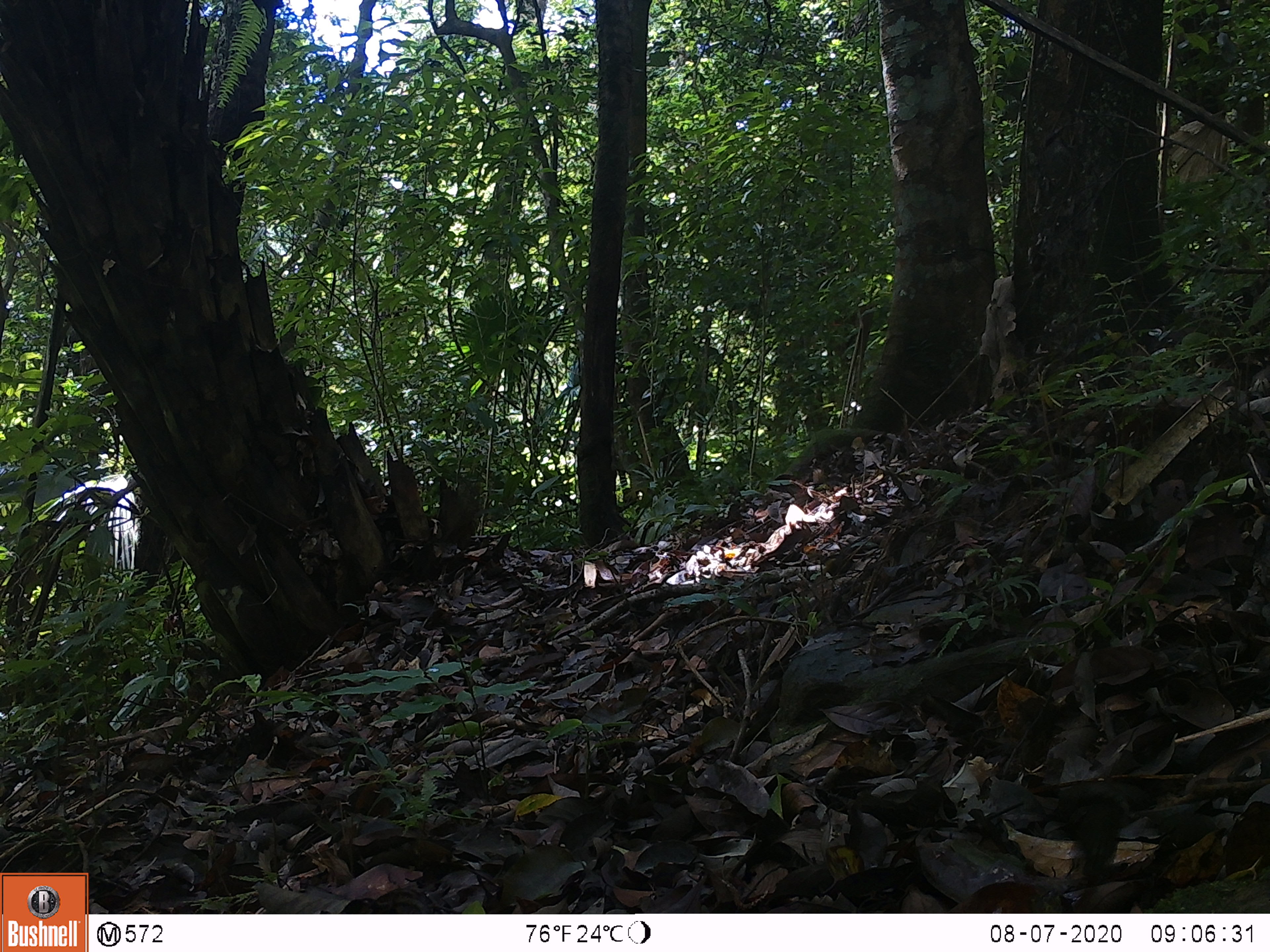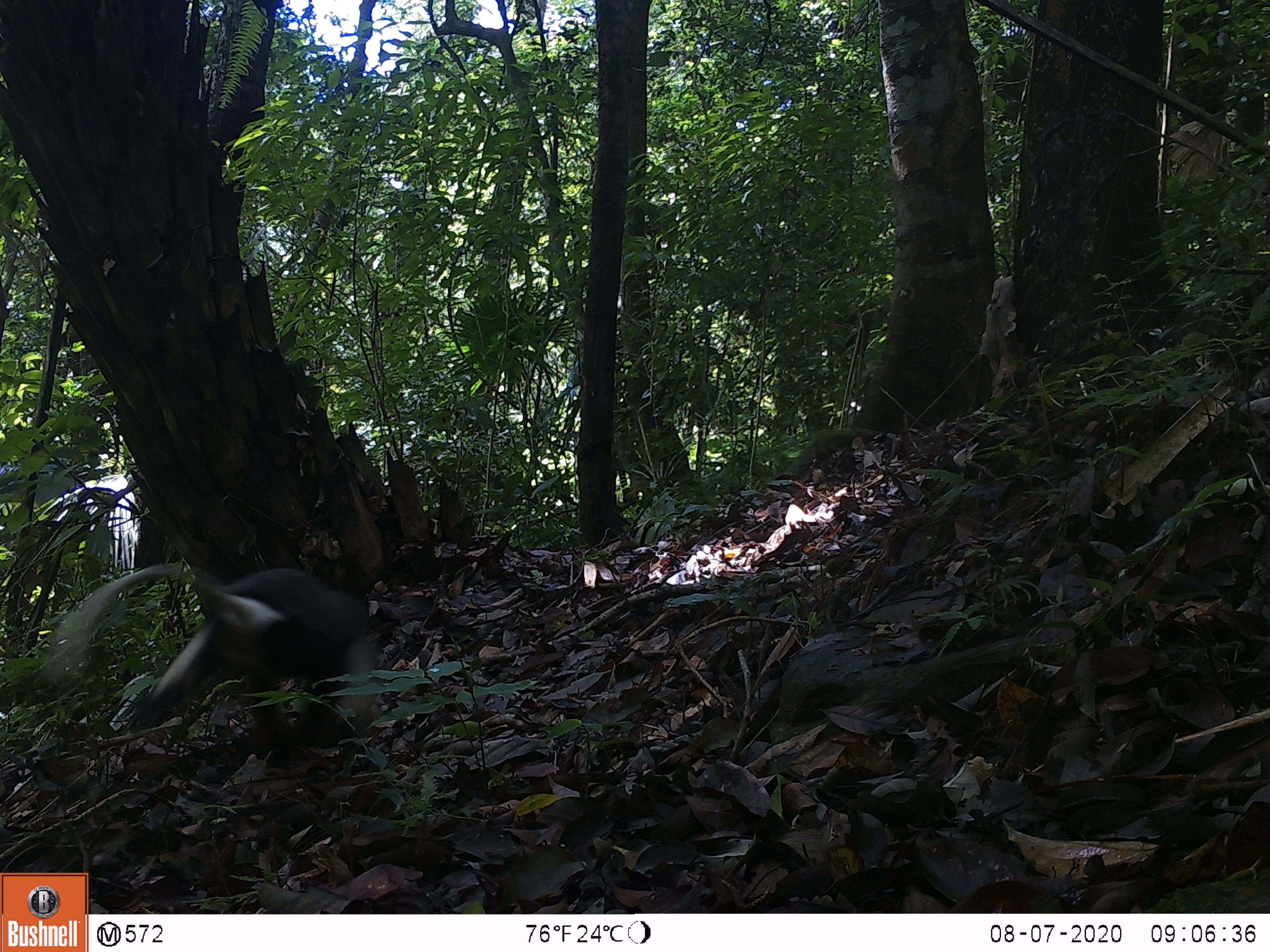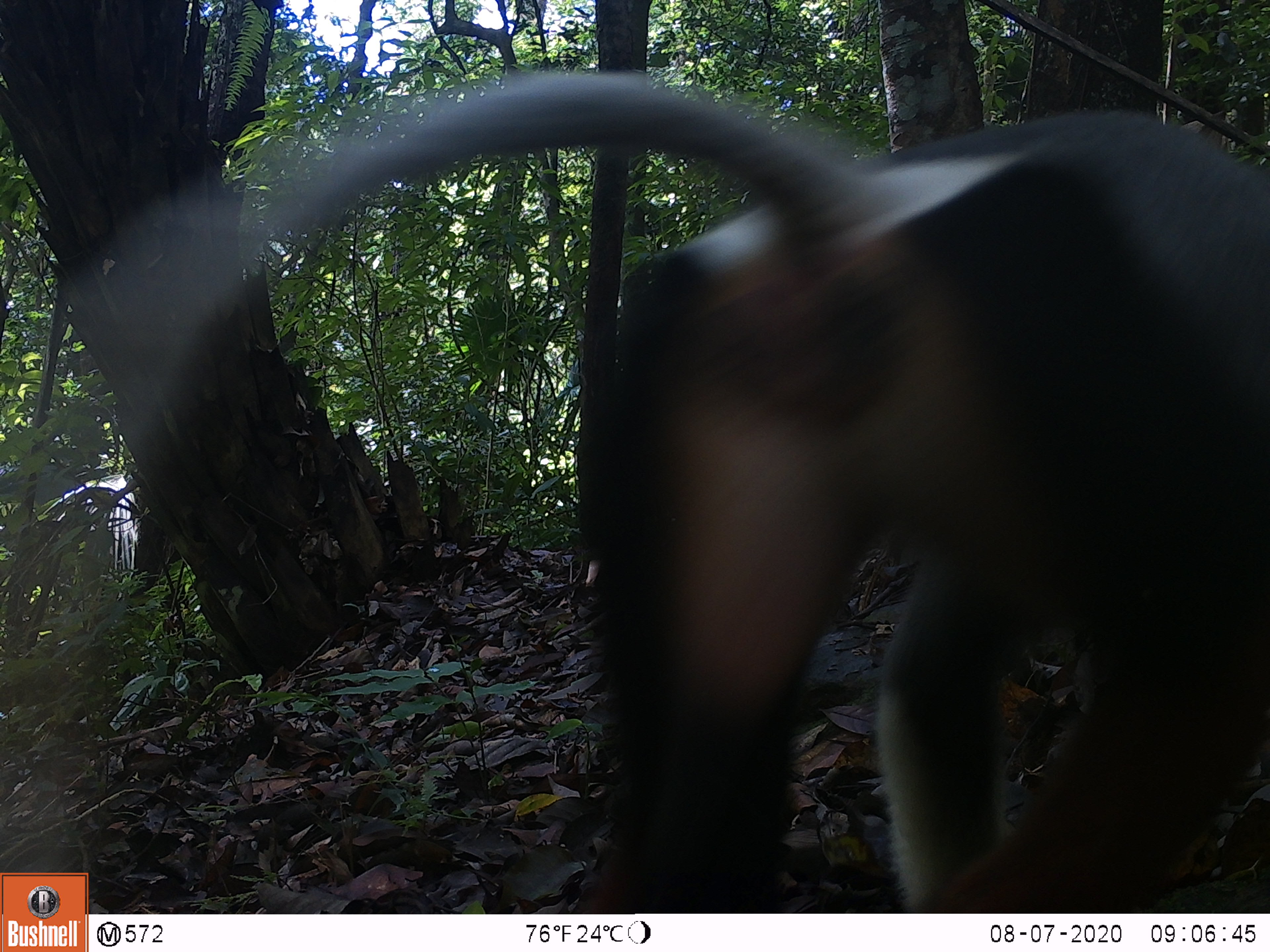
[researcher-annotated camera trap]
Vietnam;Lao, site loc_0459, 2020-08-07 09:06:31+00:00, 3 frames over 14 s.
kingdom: Animalia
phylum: Chordata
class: Mammalia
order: Primates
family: Cercopithecidae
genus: Pygathrix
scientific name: Pygathrix nemaeus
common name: red-shanked douc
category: red shanked douc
Red shanked douc (red-shanked douc) (Pygathrix nemaeus). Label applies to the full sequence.